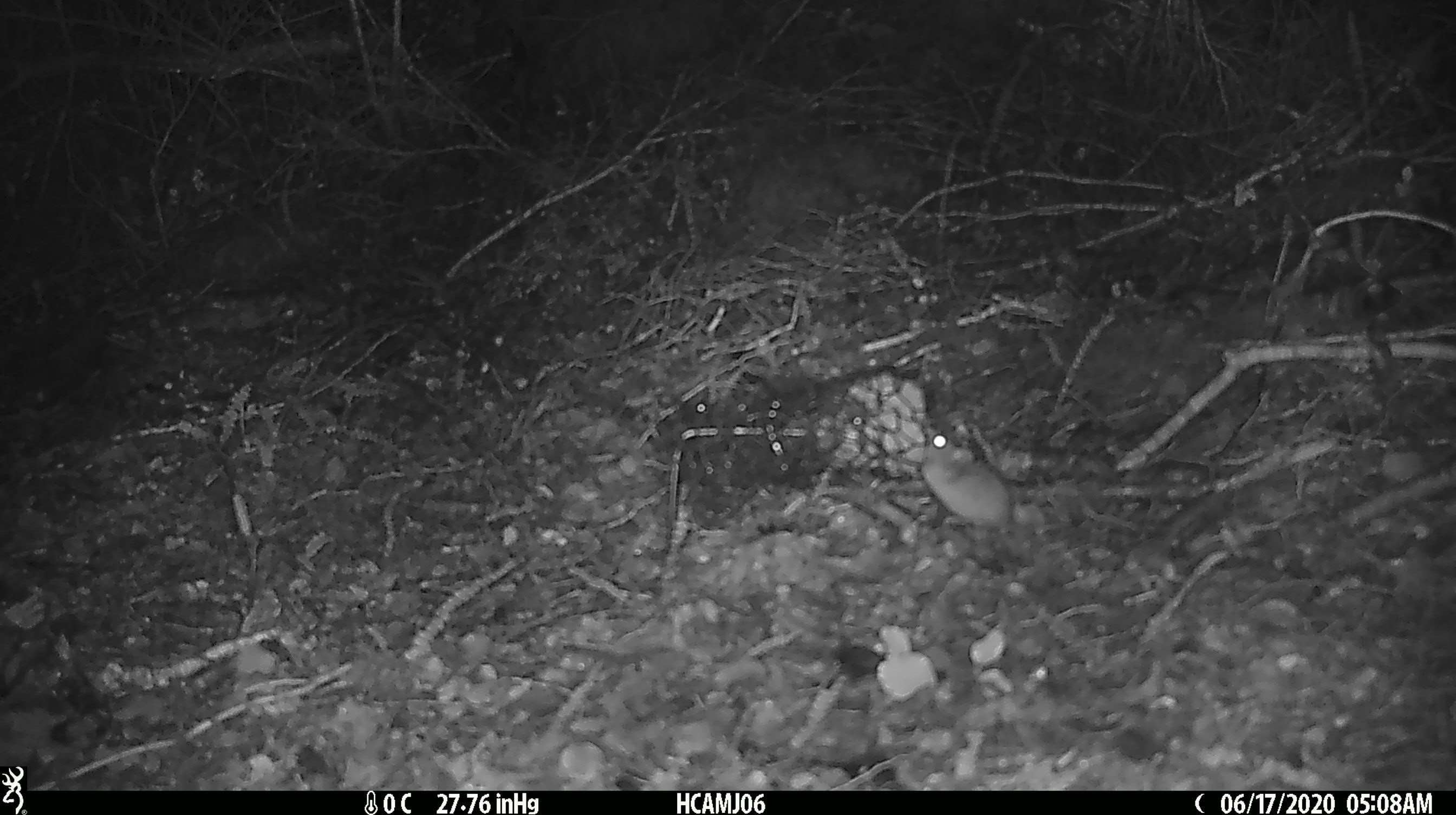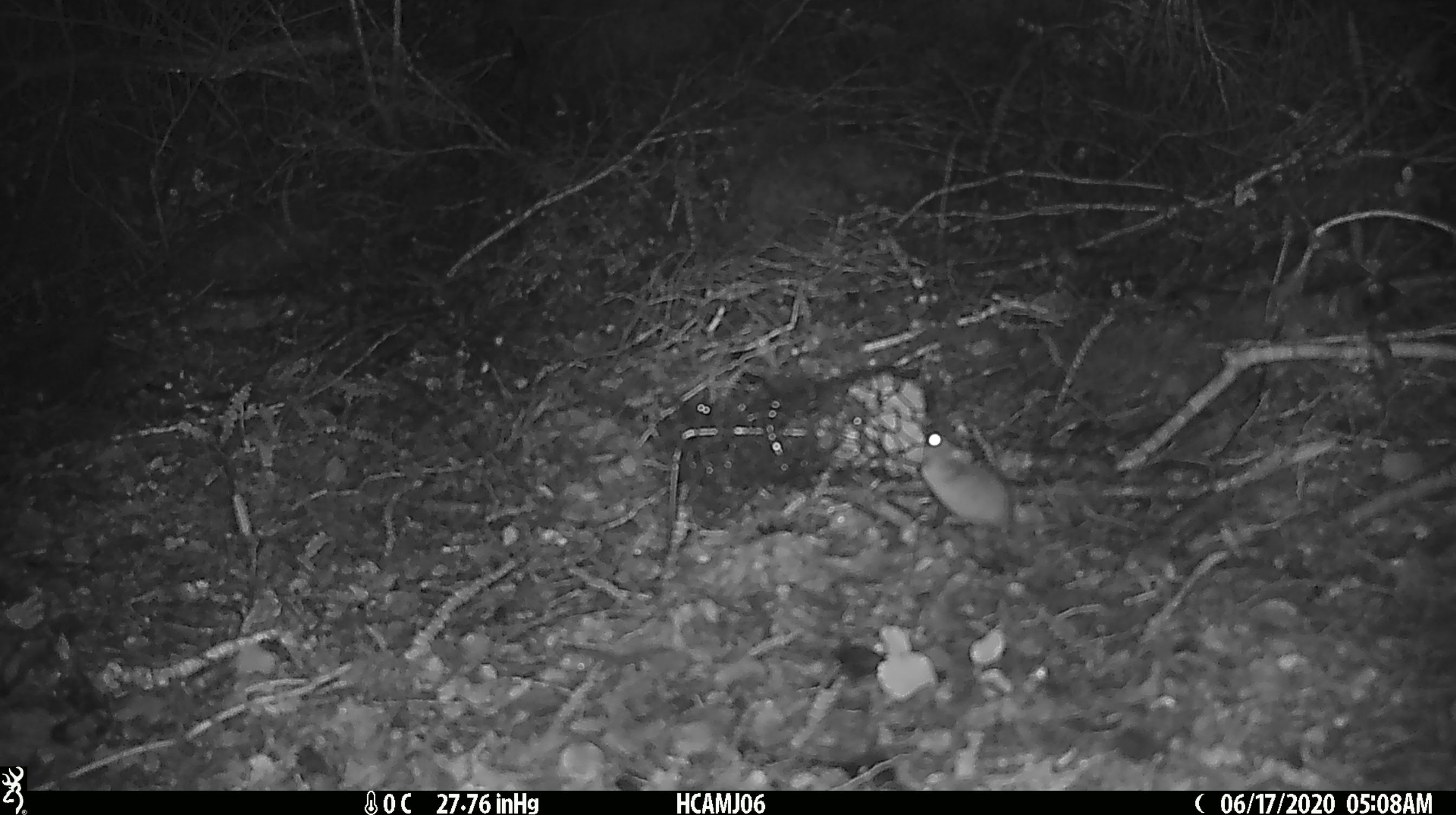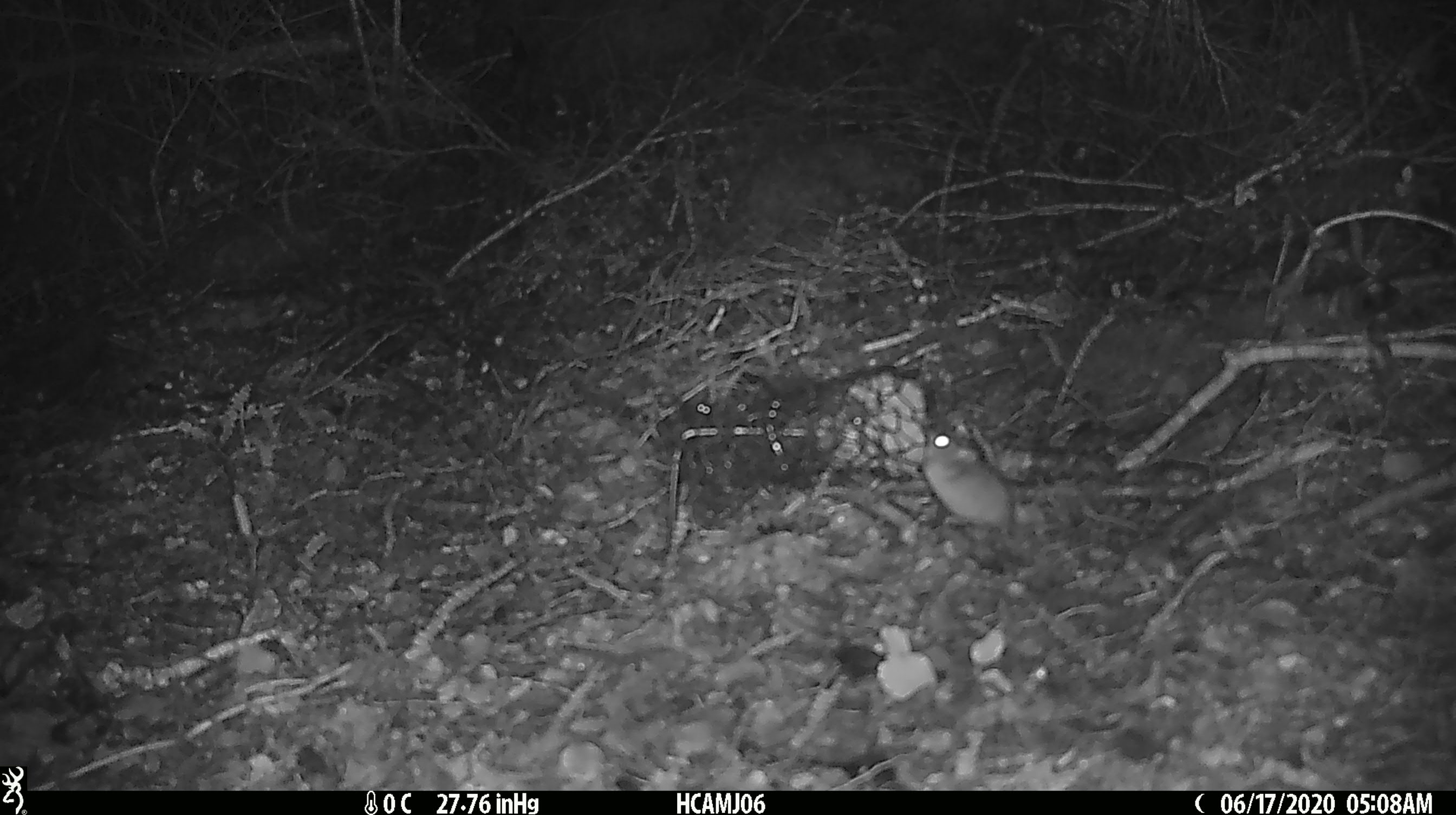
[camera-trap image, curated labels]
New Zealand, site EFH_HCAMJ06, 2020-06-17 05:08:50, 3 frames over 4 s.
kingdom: Animalia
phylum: Chordata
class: Mammalia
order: Rodentia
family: Muridae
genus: Mus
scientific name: Mus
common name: mouse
Mouse (Mus).